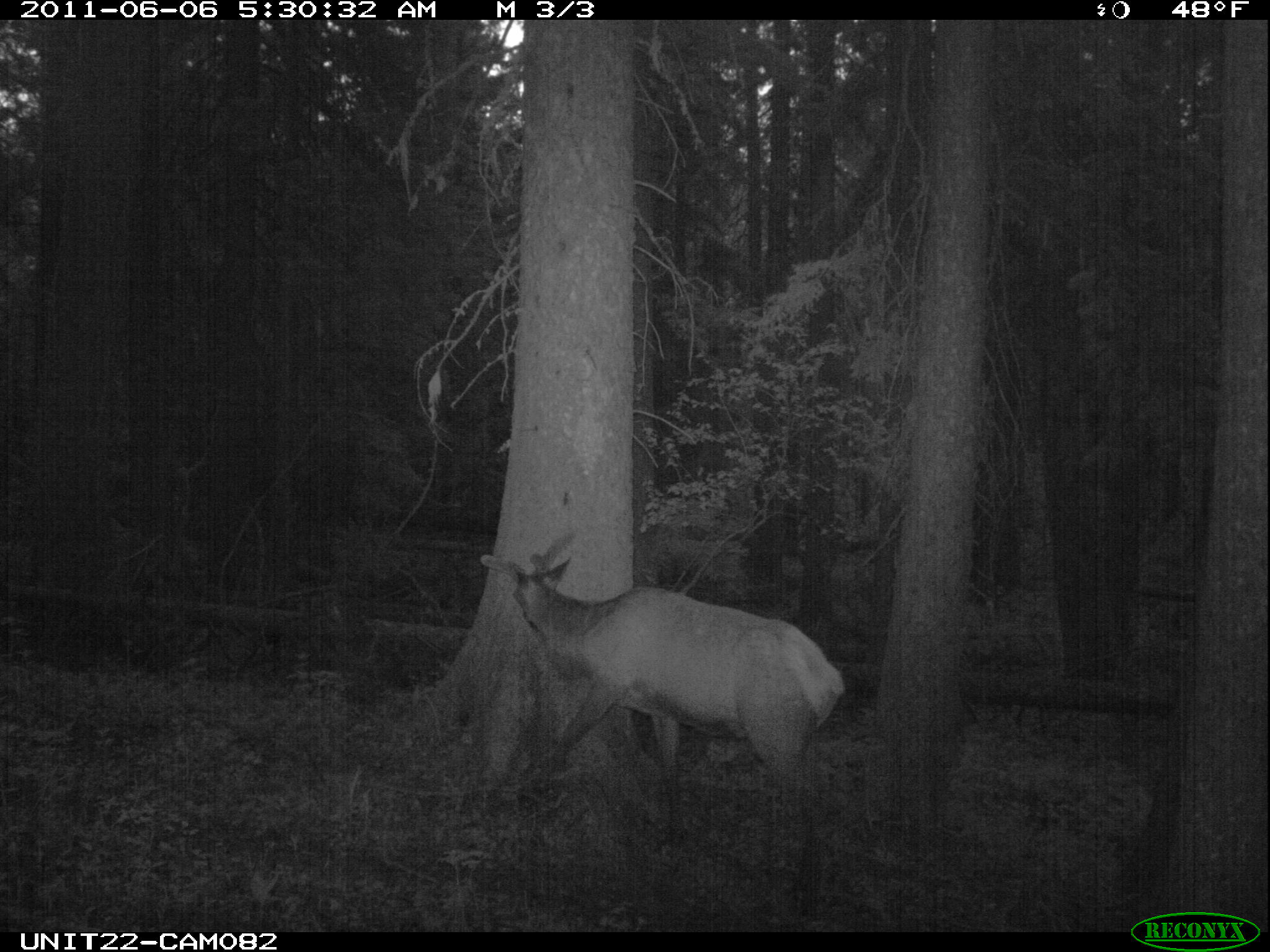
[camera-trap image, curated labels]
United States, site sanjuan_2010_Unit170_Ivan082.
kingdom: Animalia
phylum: Chordata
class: Mammalia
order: Artiodactyla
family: Cervidae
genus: Cervus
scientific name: Cervus elaphus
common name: red deer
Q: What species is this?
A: Cervus elaphus (red deer).